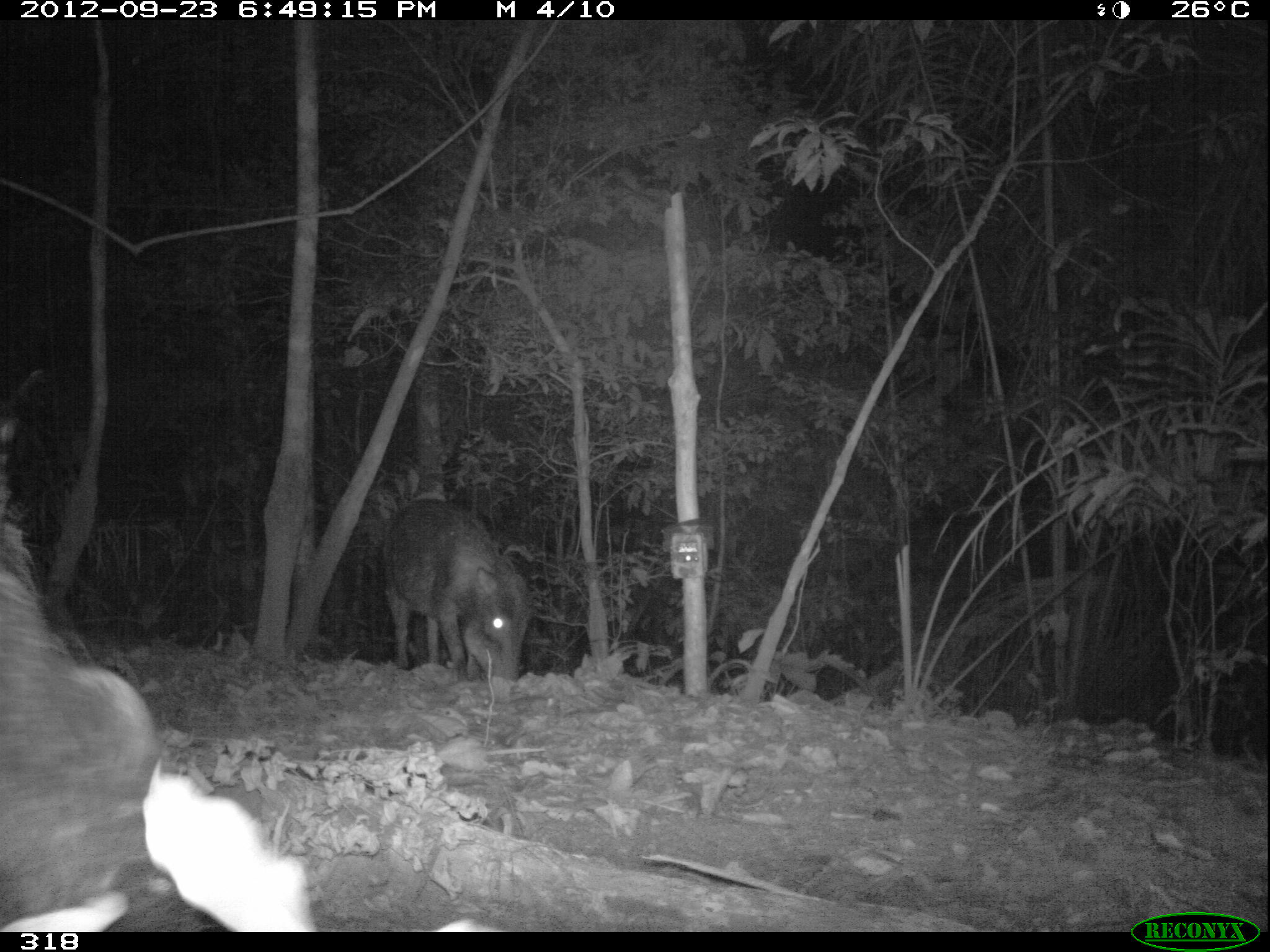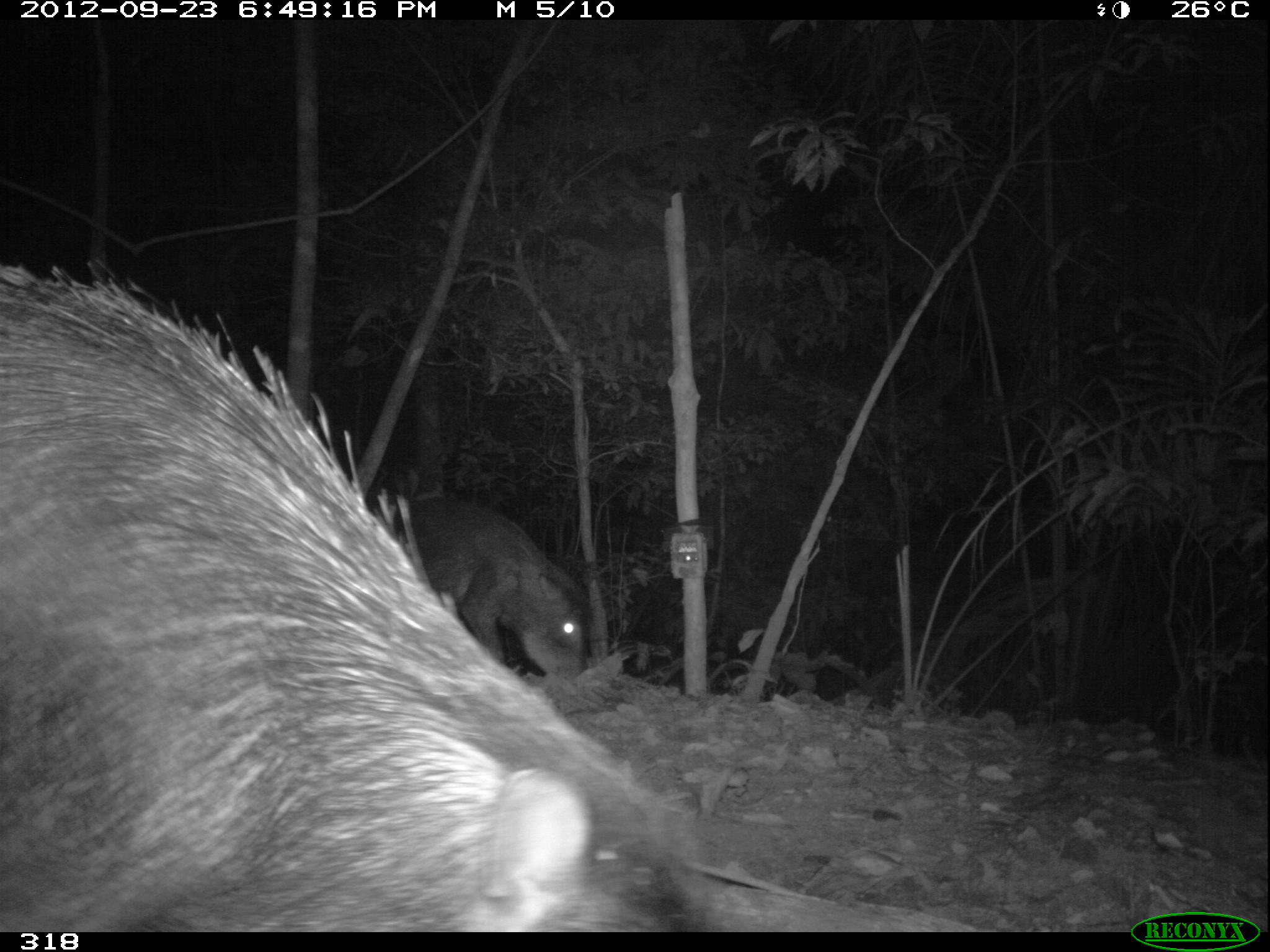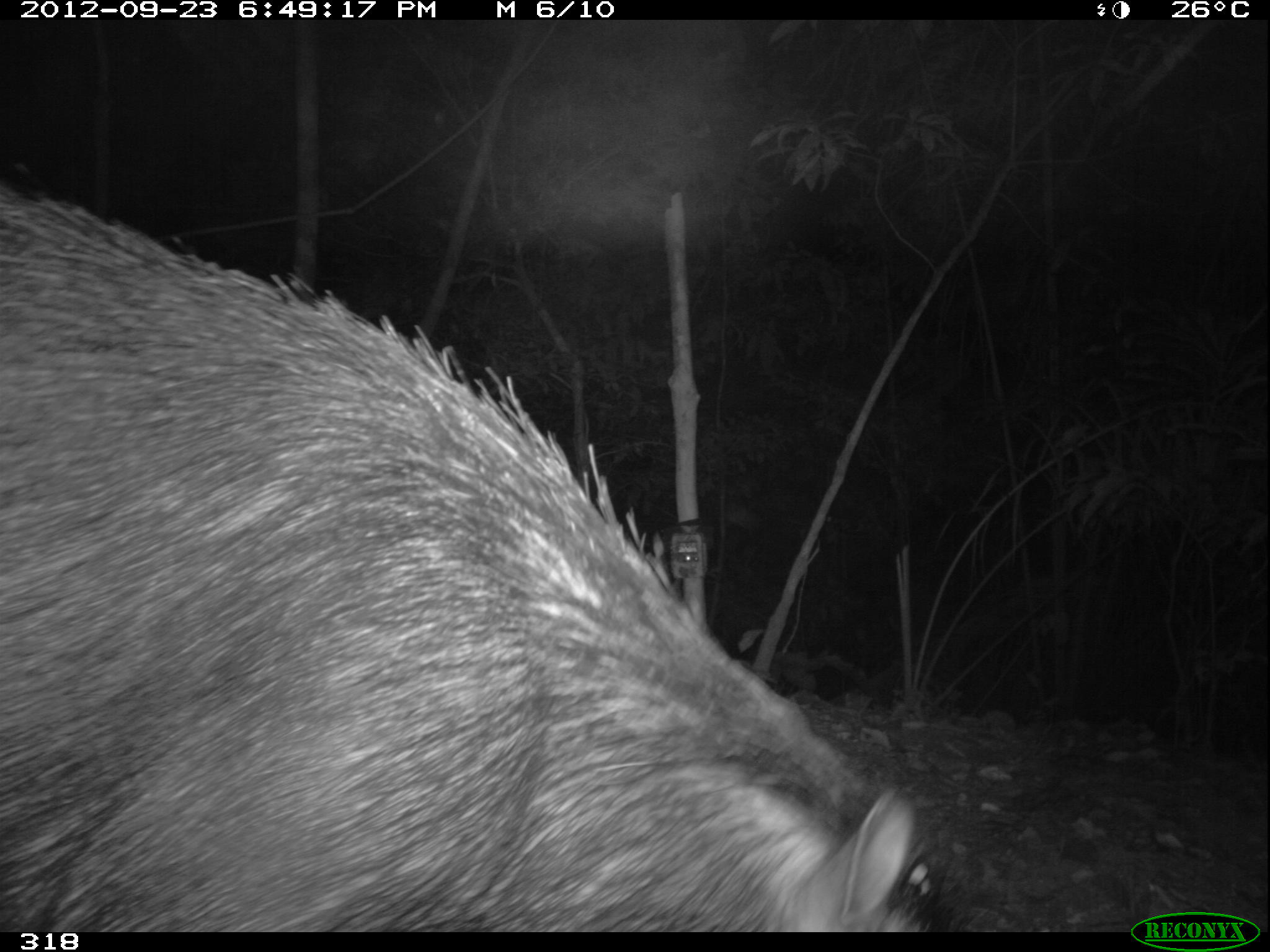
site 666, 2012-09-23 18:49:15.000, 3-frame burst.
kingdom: Animalia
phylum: Chordata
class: Mammalia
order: Artiodactyla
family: Tayassuidae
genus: Tayassu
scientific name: Tayassu pecari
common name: white-lipped peccary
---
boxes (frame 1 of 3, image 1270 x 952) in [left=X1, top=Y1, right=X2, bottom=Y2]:
tayassu pecari: [left=0, top=411, right=319, bottom=932]; [left=376, top=494, right=535, bottom=682]